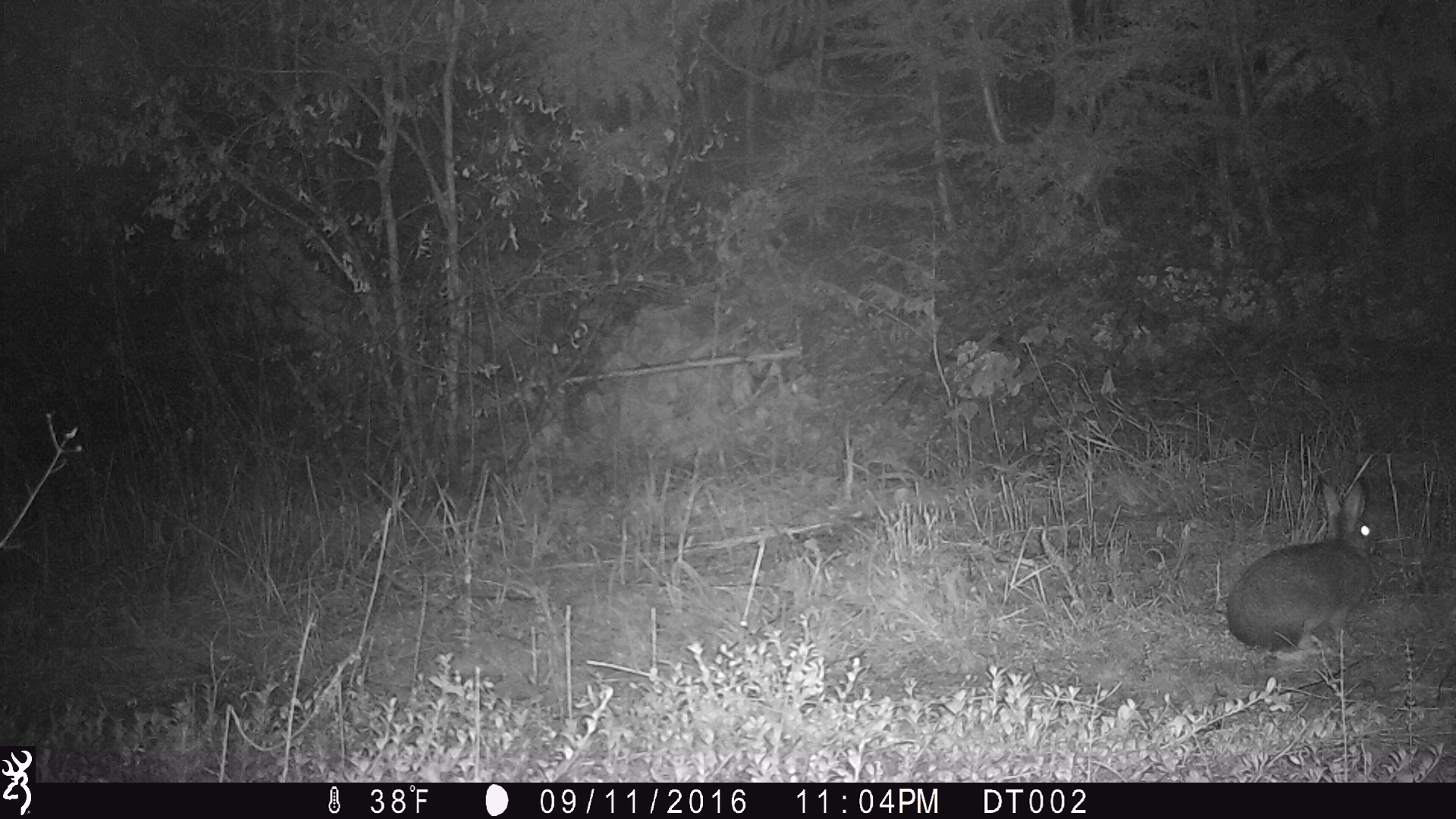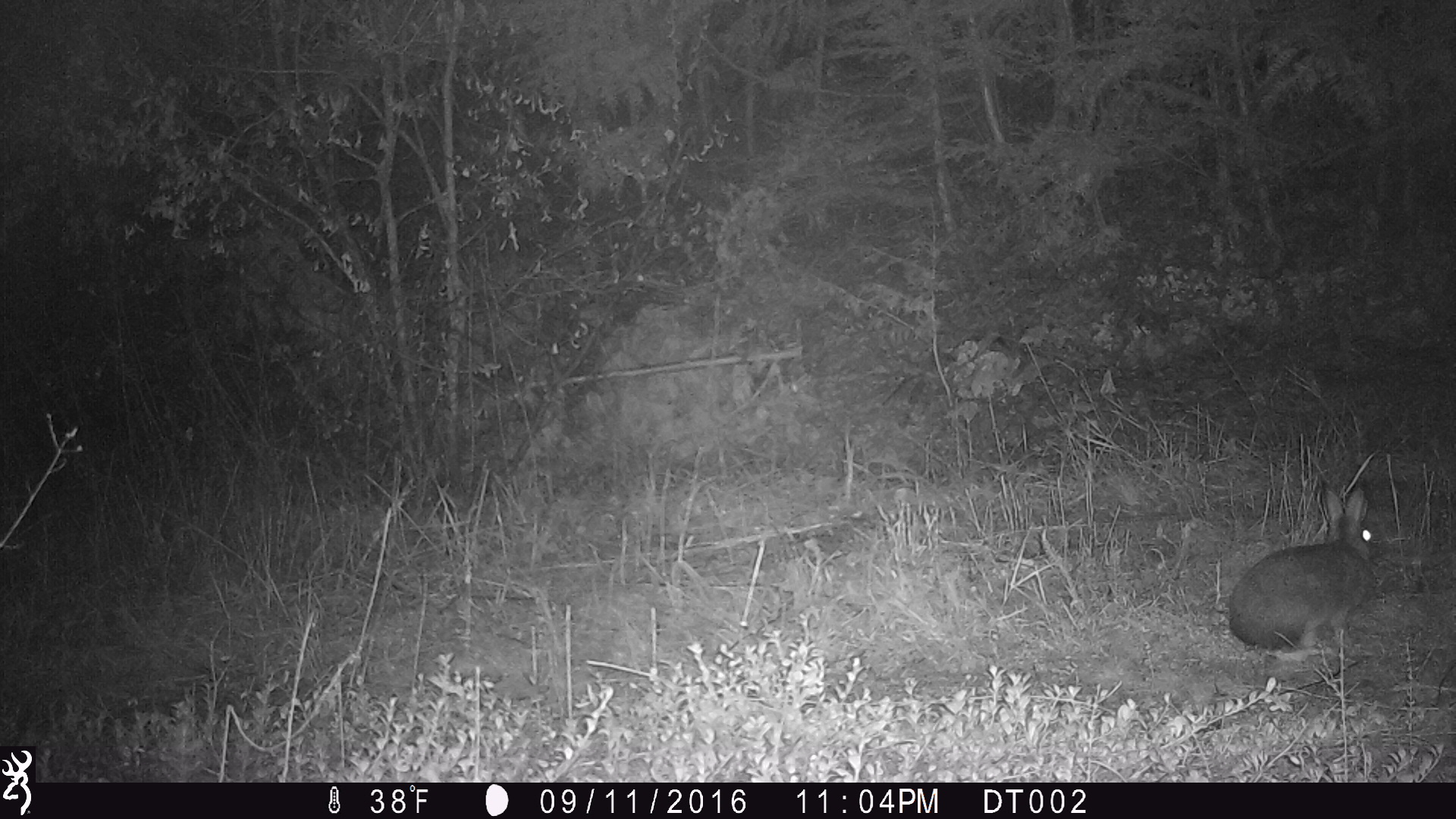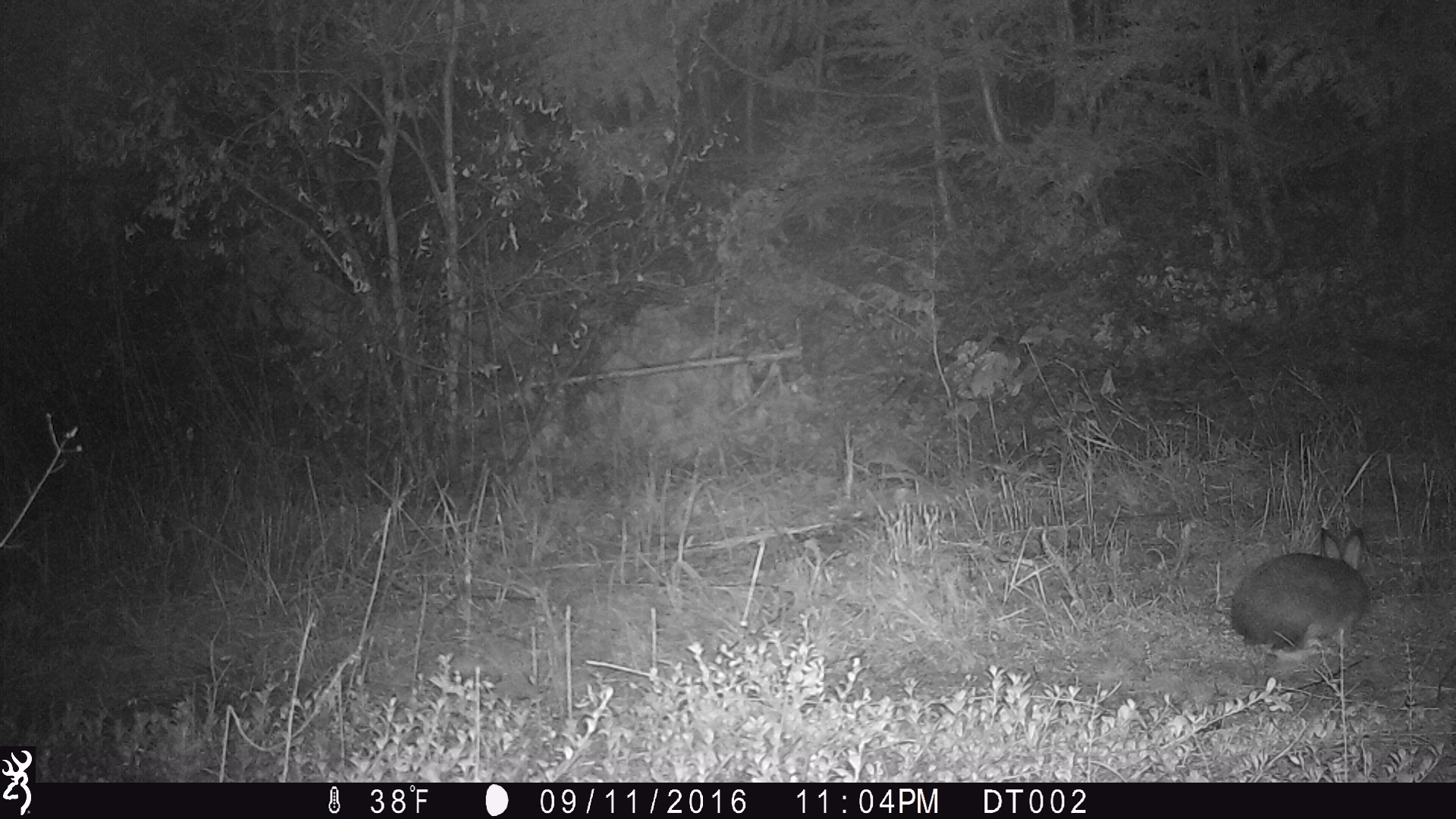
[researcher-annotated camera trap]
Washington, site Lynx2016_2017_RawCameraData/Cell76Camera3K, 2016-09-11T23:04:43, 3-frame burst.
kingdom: Animalia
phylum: Chordata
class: Mammalia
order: Lagomorpha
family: Leporidae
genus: Lepus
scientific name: Lepus americanus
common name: snowshoe hare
Lepus americanus (snowshoe hare). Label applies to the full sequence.